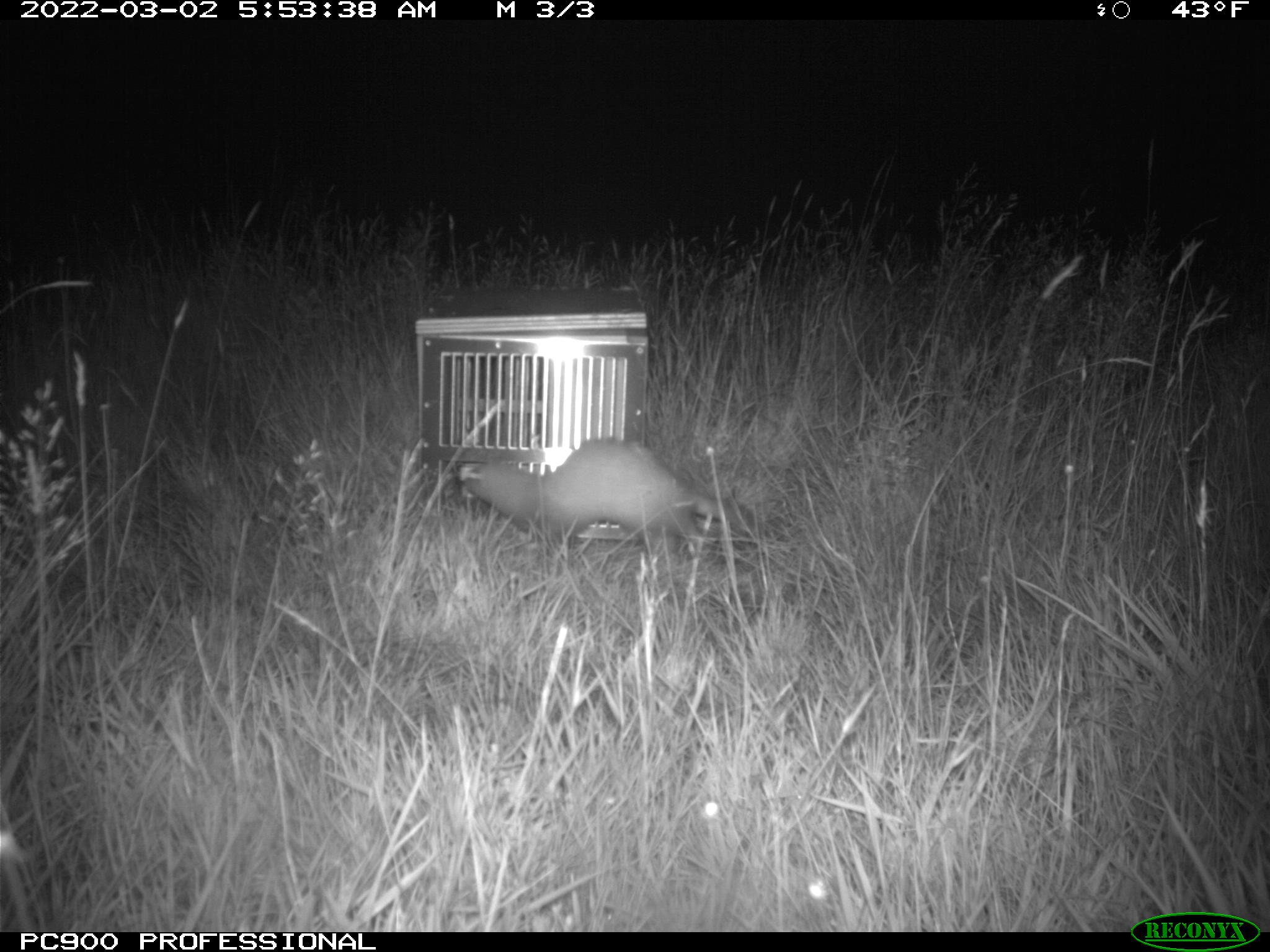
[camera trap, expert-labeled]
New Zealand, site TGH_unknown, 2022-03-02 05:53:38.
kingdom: Animalia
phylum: Chordata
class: Mammalia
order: Carnivora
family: Mustelidae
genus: Mustela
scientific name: Mustela furo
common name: ferret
Ferret (Mustela furo).